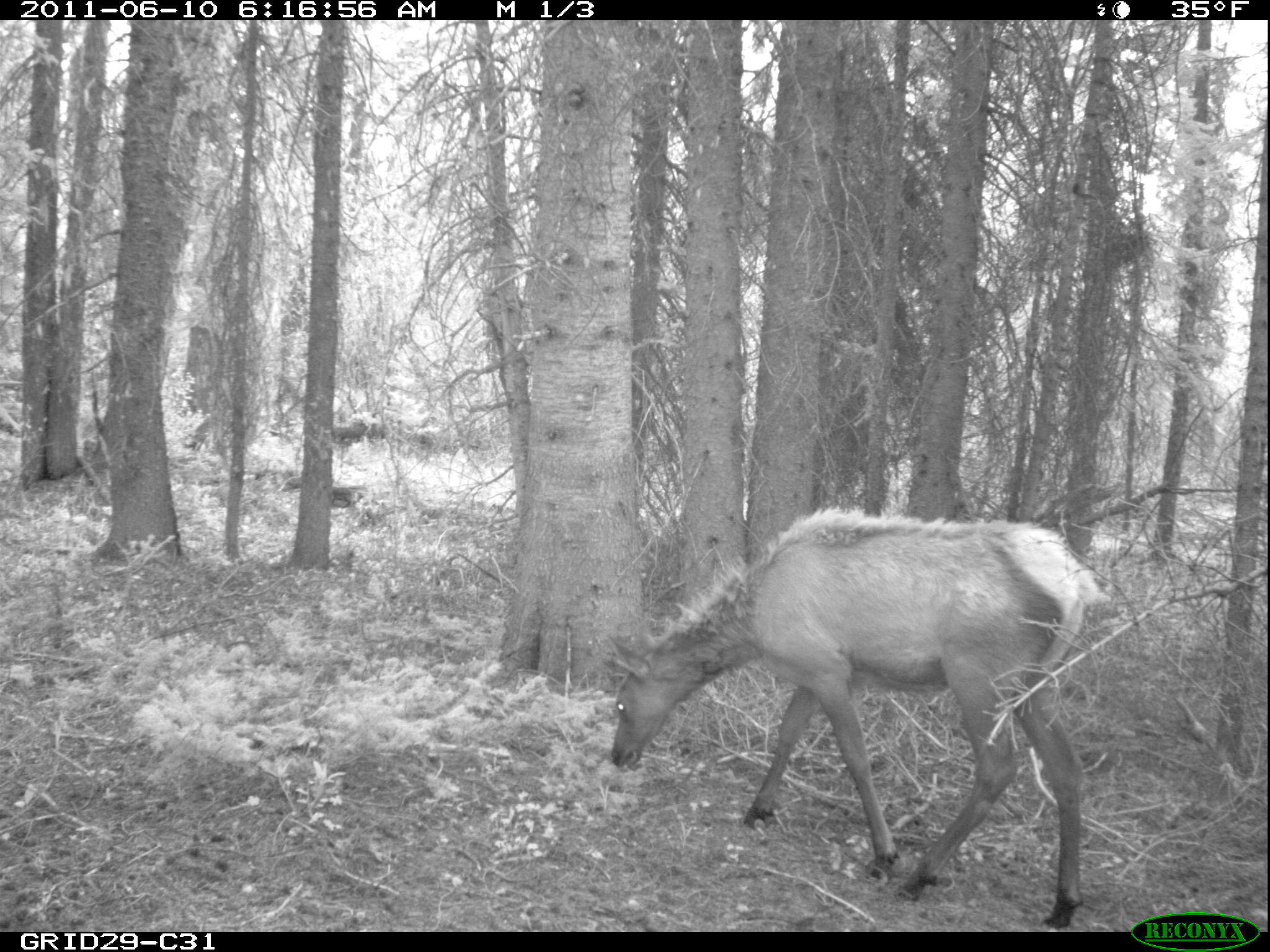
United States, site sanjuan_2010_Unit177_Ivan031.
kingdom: Animalia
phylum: Chordata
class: Mammalia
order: Artiodactyla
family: Cervidae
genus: Cervus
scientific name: Cervus elaphus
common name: red deer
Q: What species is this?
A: Cervus elaphus (red deer).